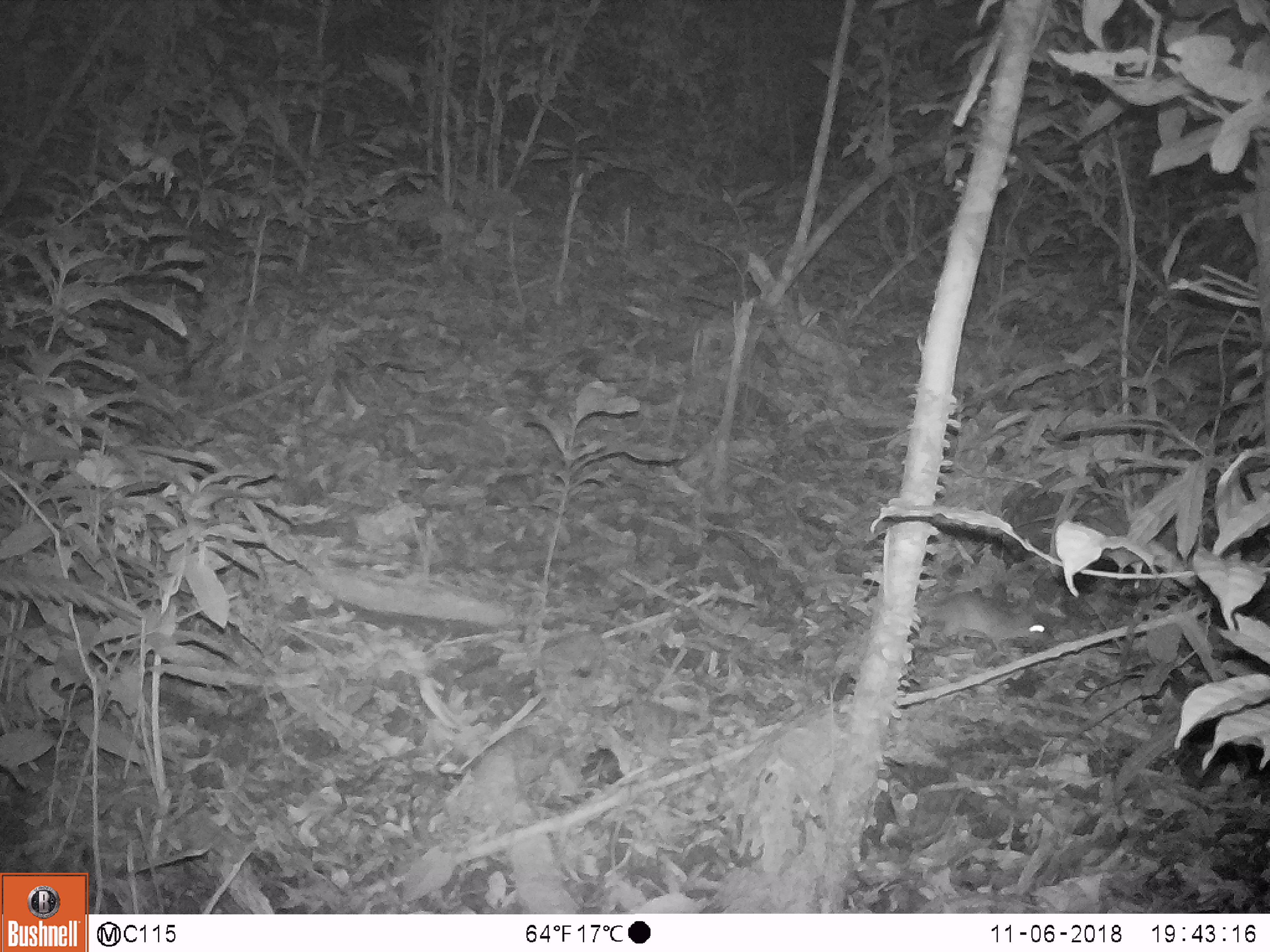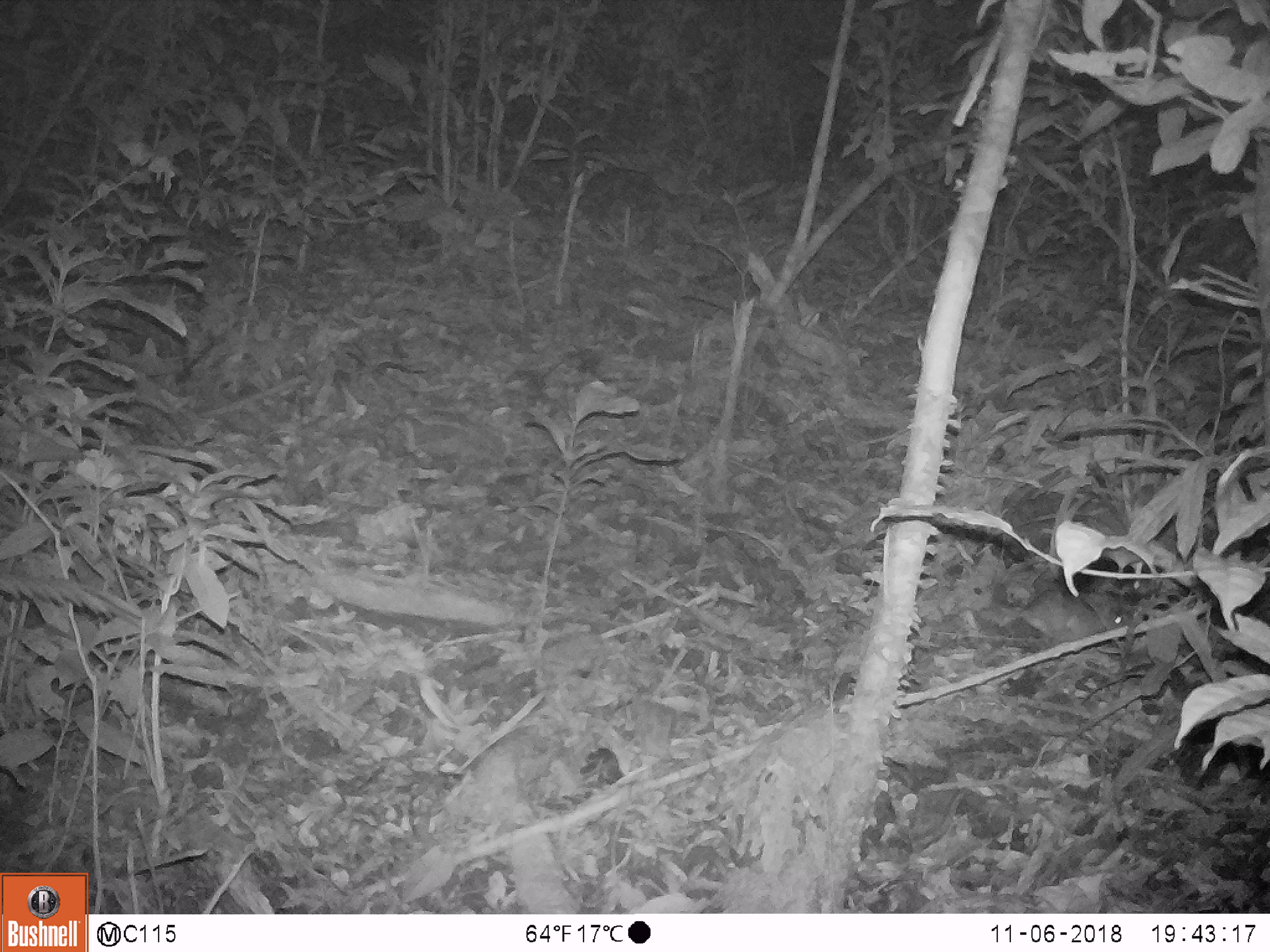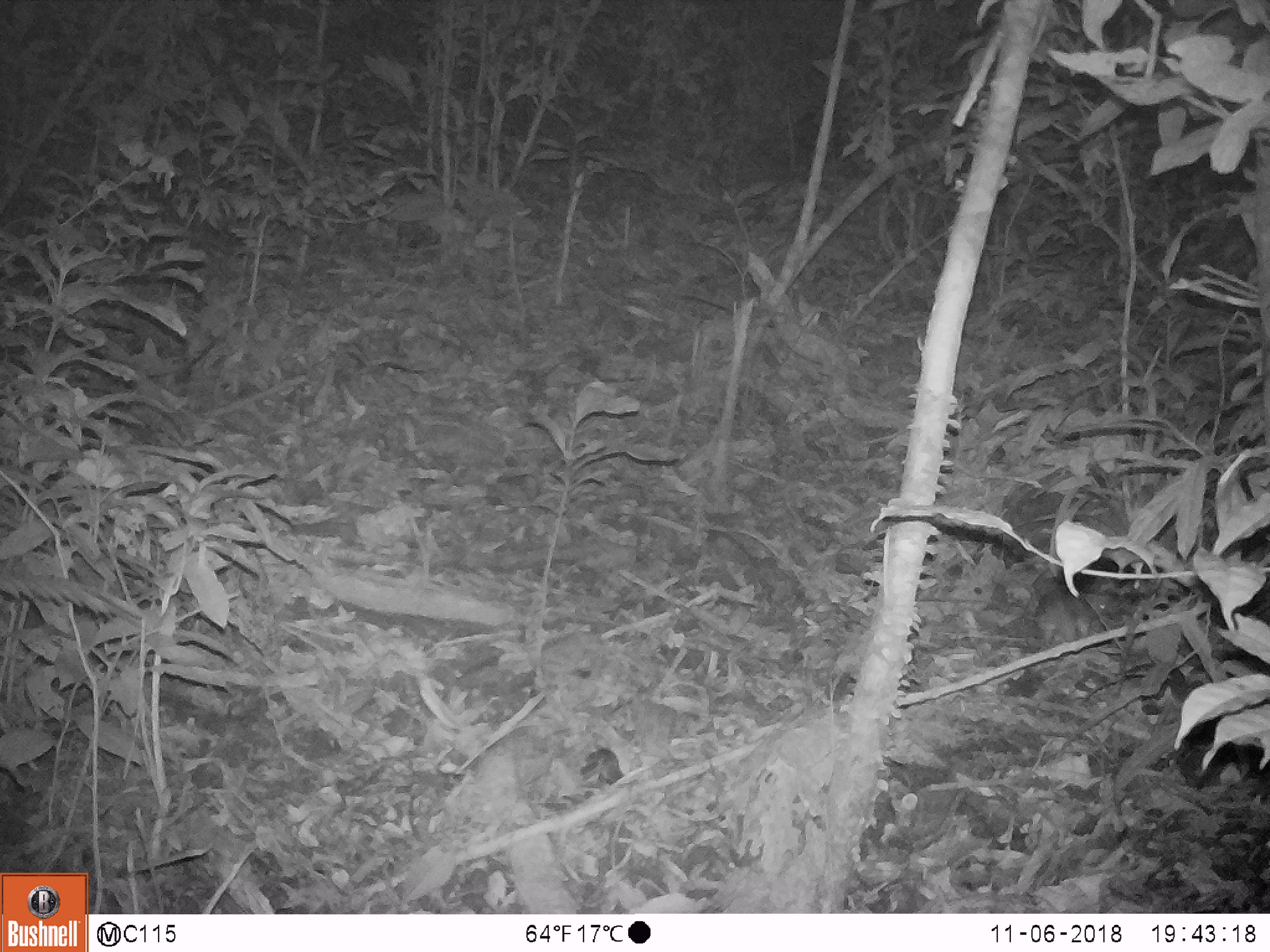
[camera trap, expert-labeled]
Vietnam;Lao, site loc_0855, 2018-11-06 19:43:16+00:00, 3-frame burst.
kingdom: Animalia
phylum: Chordata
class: Mammalia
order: Rodentia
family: Muridae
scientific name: Muridae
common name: old-world mice and rats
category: unidentified murid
Unidentified murid (old-world mice and rats) (Muridae). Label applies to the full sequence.